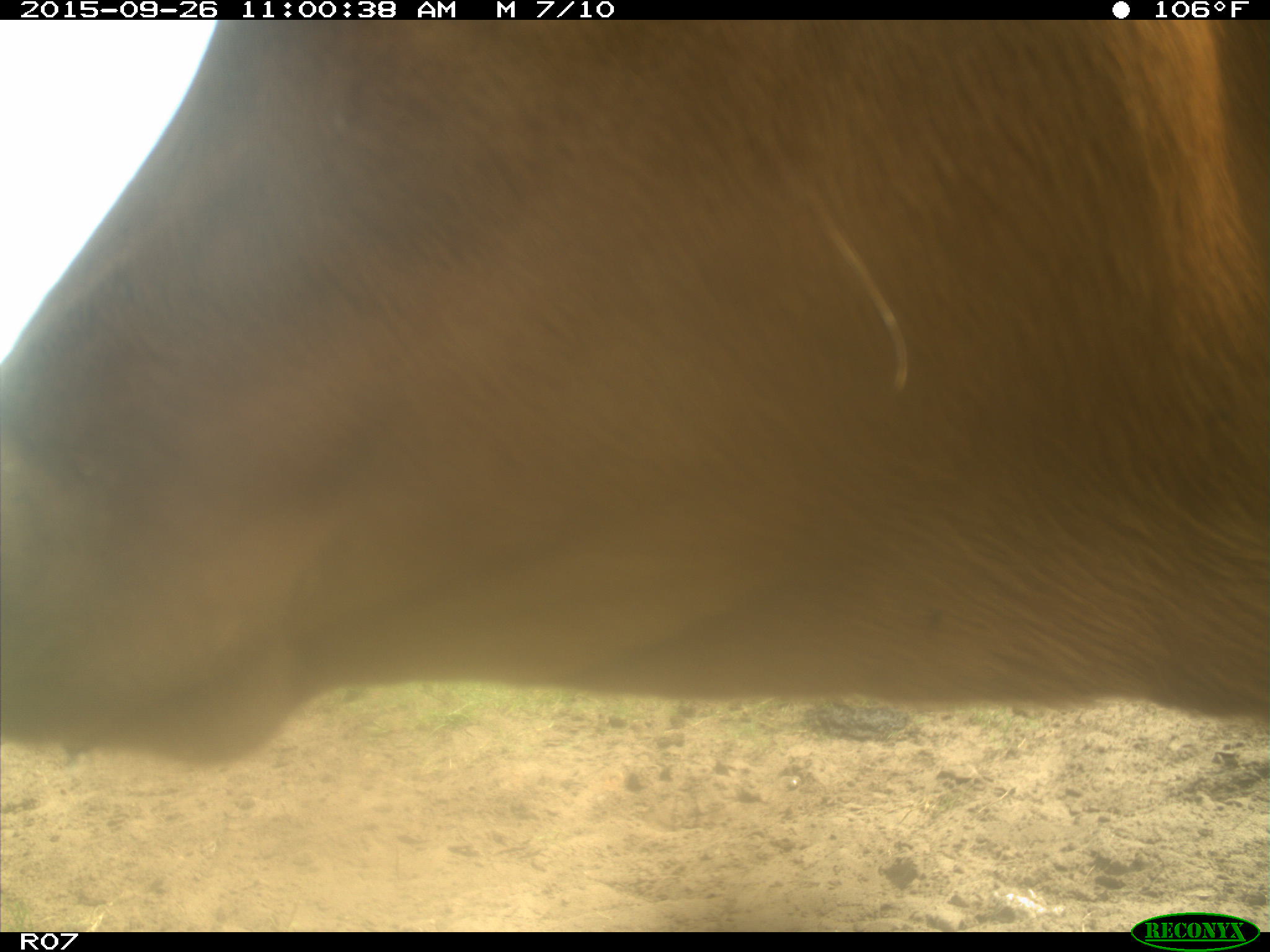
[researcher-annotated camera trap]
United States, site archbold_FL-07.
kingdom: Animalia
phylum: Chordata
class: Mammalia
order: Artiodactyla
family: Bovidae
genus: Bos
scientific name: Bos taurus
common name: domestic cow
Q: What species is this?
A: Bos taurus (domestic cow).